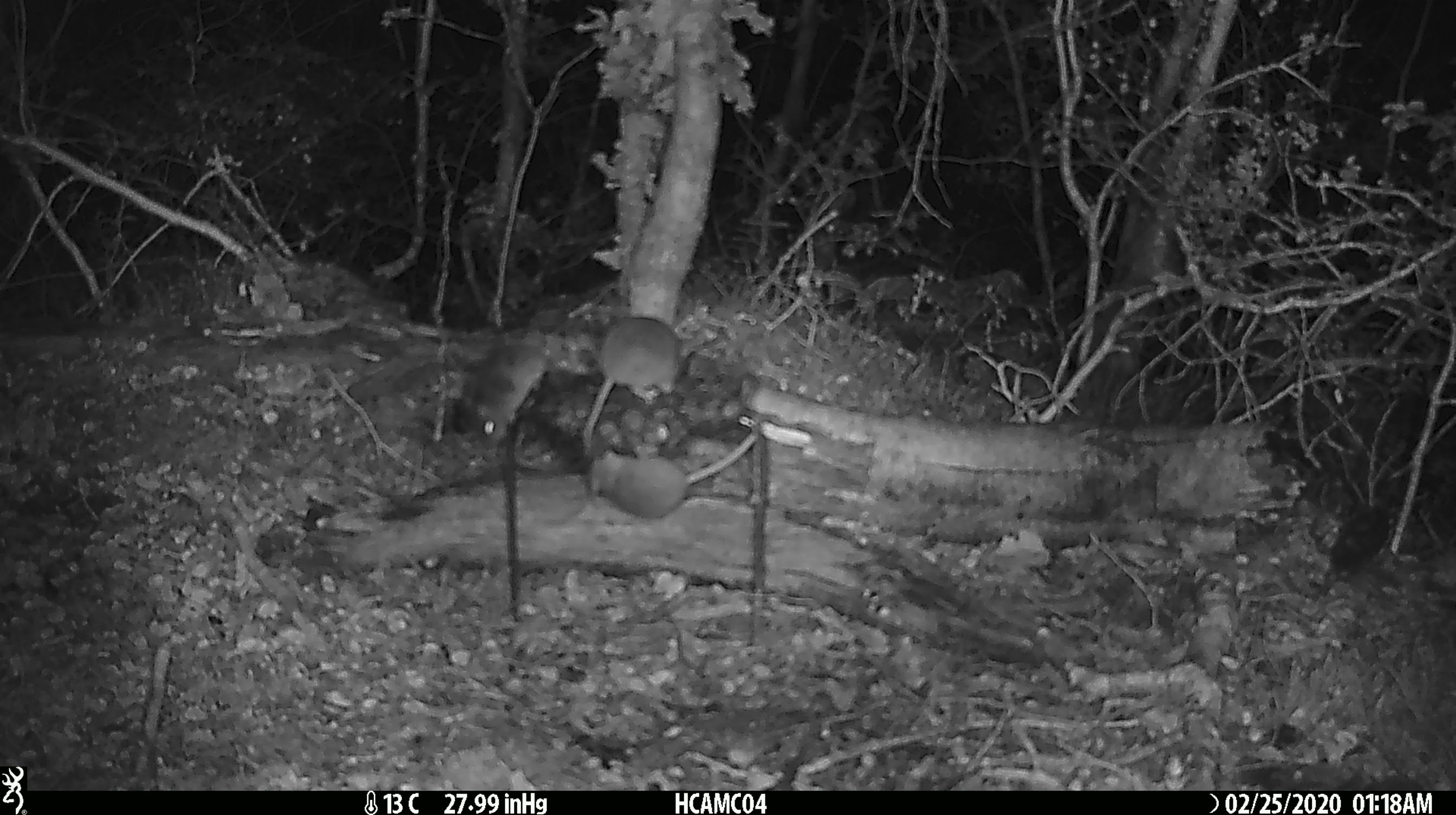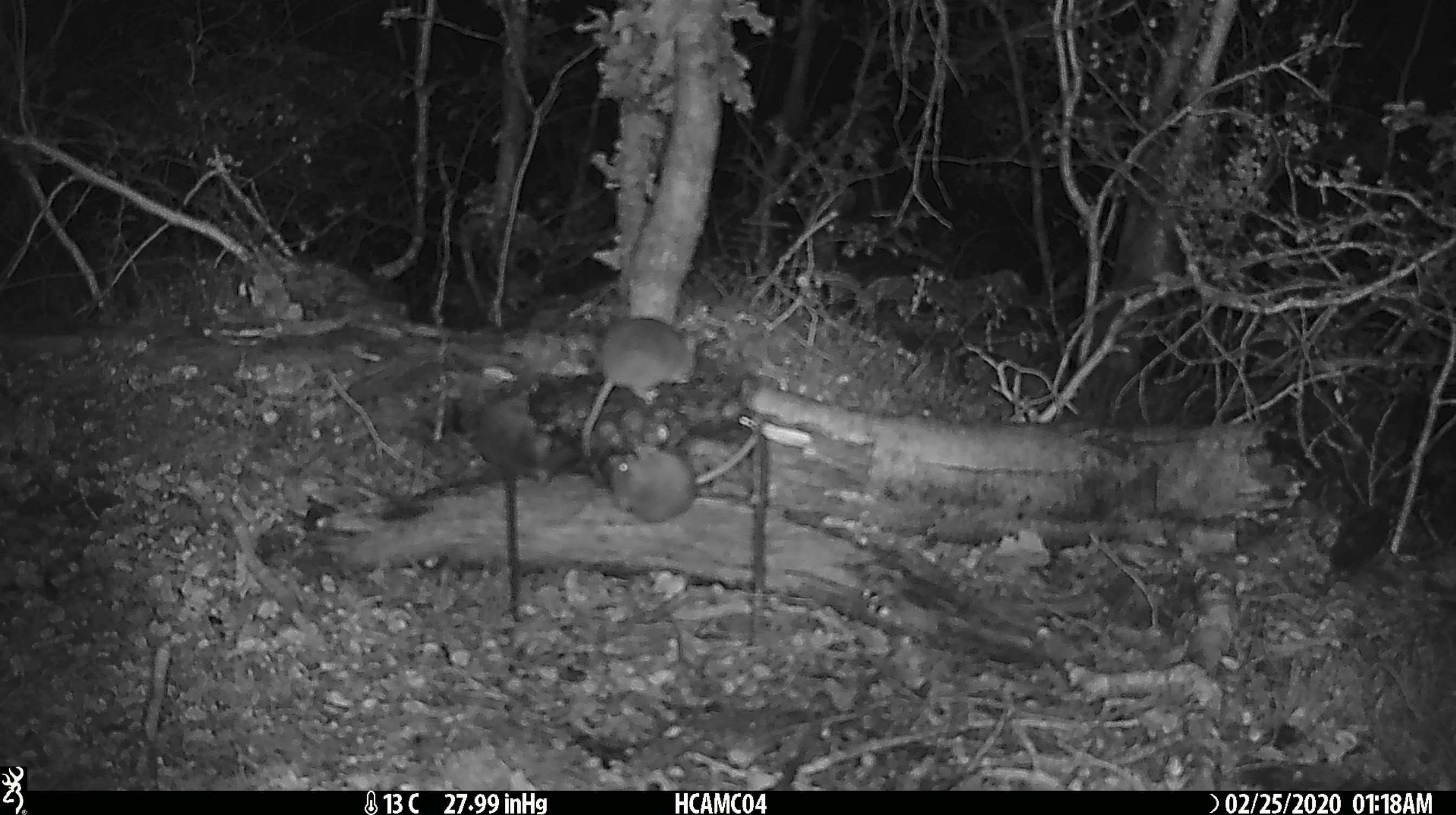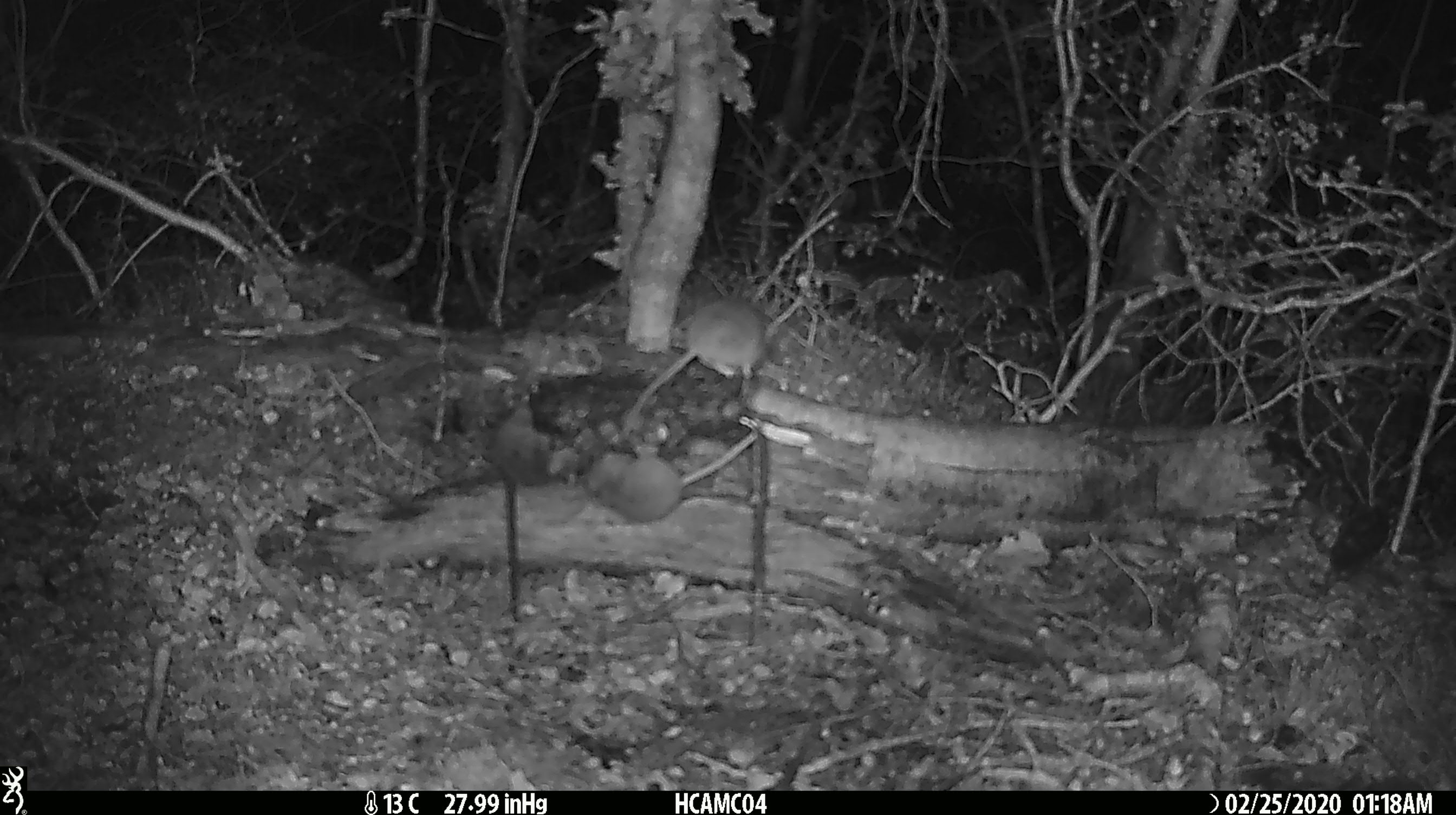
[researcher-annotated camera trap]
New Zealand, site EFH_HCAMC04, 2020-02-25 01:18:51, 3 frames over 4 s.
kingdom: Animalia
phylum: Chordata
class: Mammalia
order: Rodentia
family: Muridae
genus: Mus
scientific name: Mus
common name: mouse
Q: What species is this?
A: Mouse (Mus).